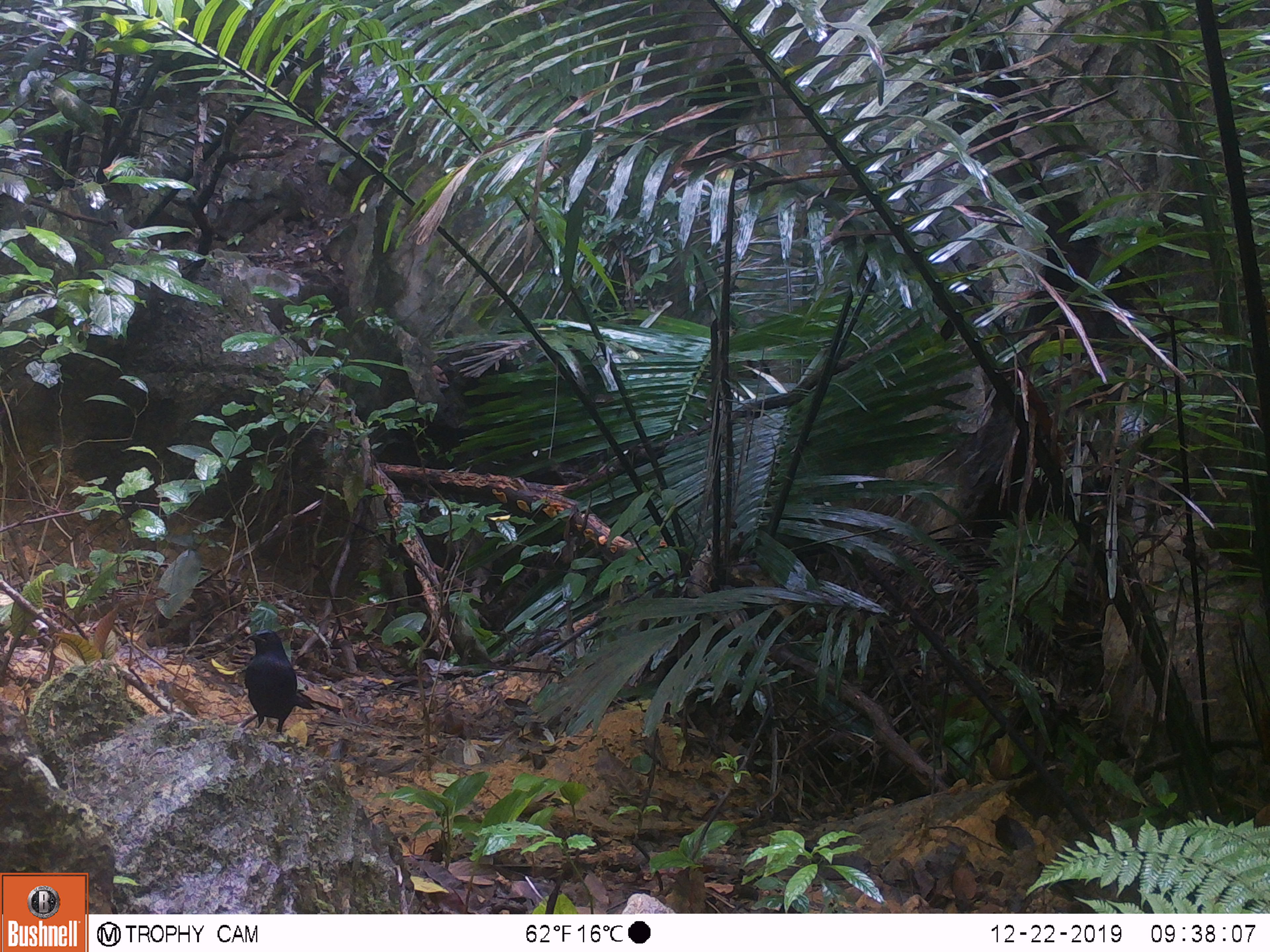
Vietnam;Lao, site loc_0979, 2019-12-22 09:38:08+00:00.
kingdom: Animalia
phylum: Chordata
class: Aves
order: Passeriformes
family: Muscicapidae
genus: Myophonus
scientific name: Myophonus caeruleus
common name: blue whistling thrush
Blue whistling thrush (Myophonus caeruleus). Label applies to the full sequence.